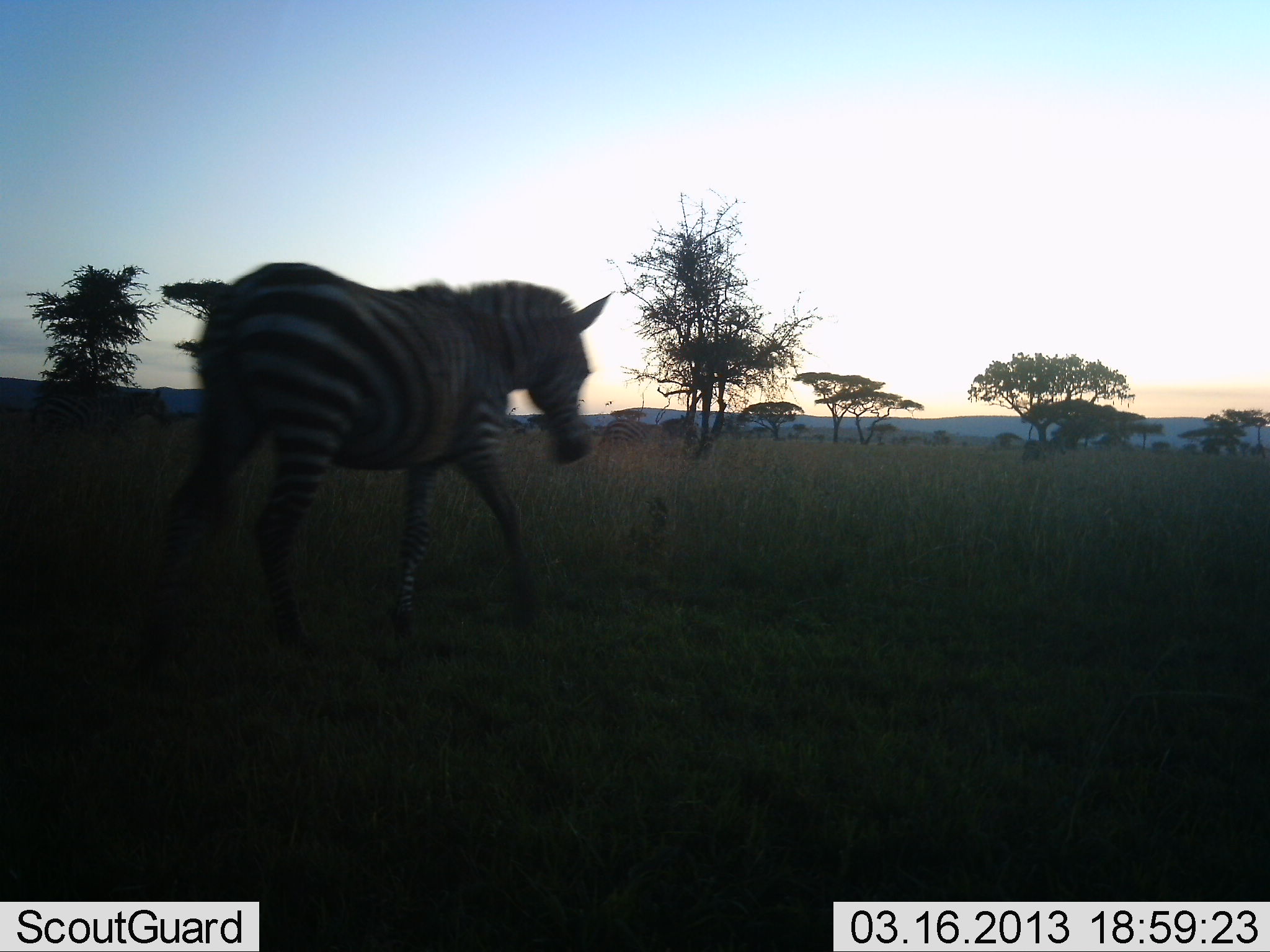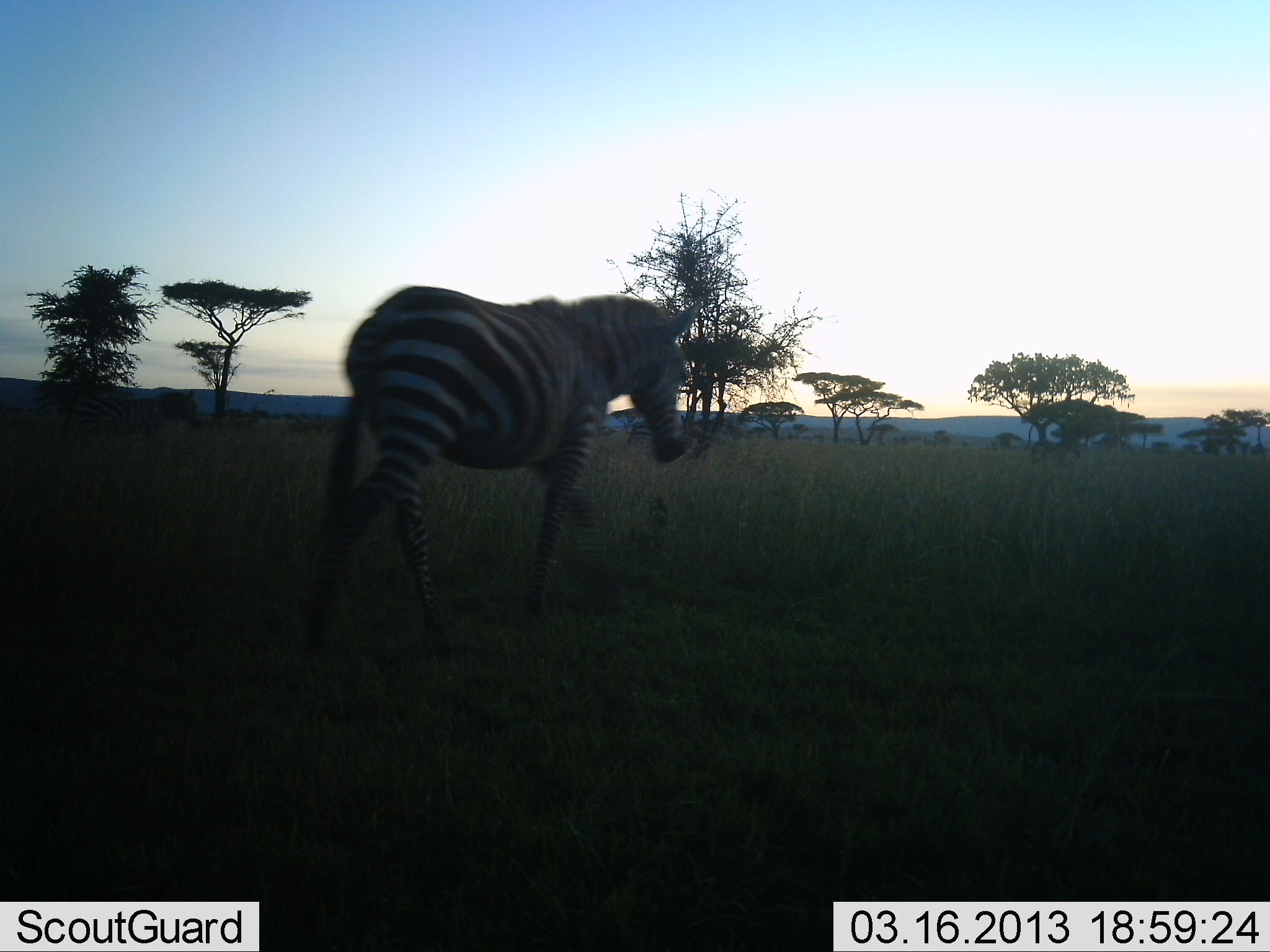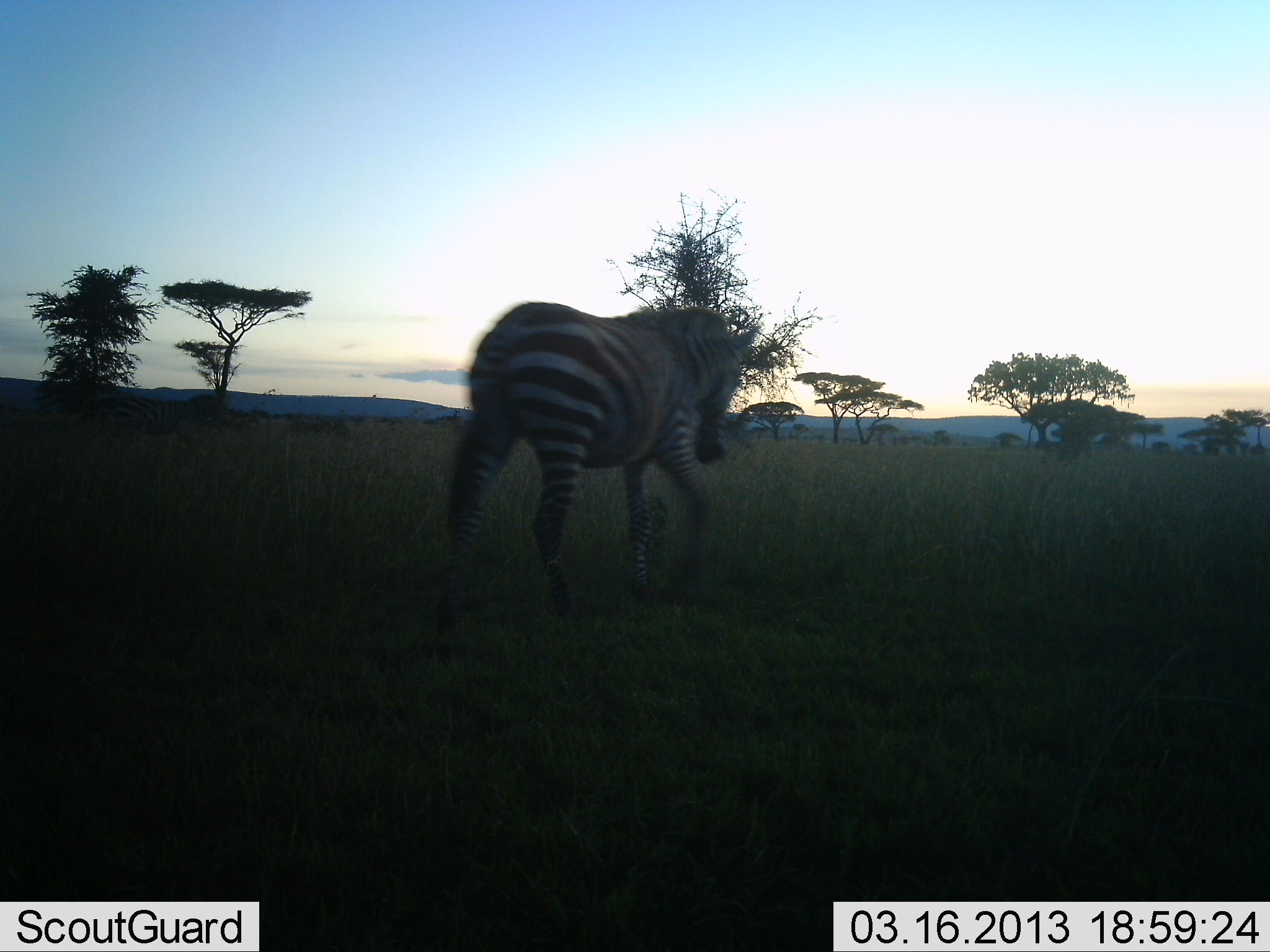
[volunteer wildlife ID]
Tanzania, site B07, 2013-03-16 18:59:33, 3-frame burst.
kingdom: Animalia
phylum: Chordata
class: Mammalia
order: Perissodactyla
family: Equidae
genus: Equus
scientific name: Equus quagga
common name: plains zebra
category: zebra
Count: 2.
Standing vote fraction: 3%.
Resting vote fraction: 0%.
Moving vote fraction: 100%.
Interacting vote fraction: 0%.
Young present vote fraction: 0%.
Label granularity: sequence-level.